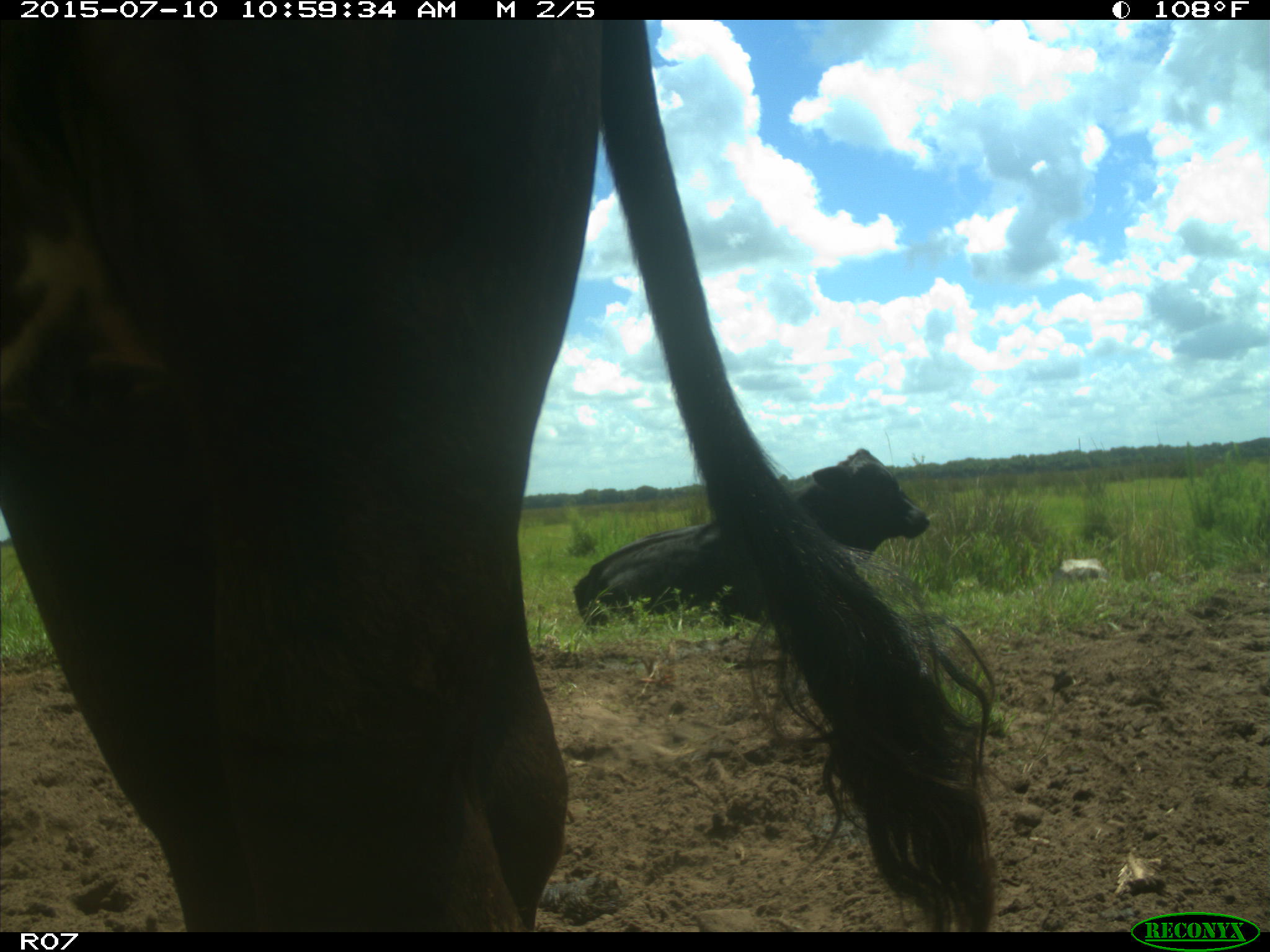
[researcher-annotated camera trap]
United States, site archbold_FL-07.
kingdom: Animalia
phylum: Chordata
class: Mammalia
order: Artiodactyla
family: Bovidae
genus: Bos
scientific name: Bos taurus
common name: domestic cow